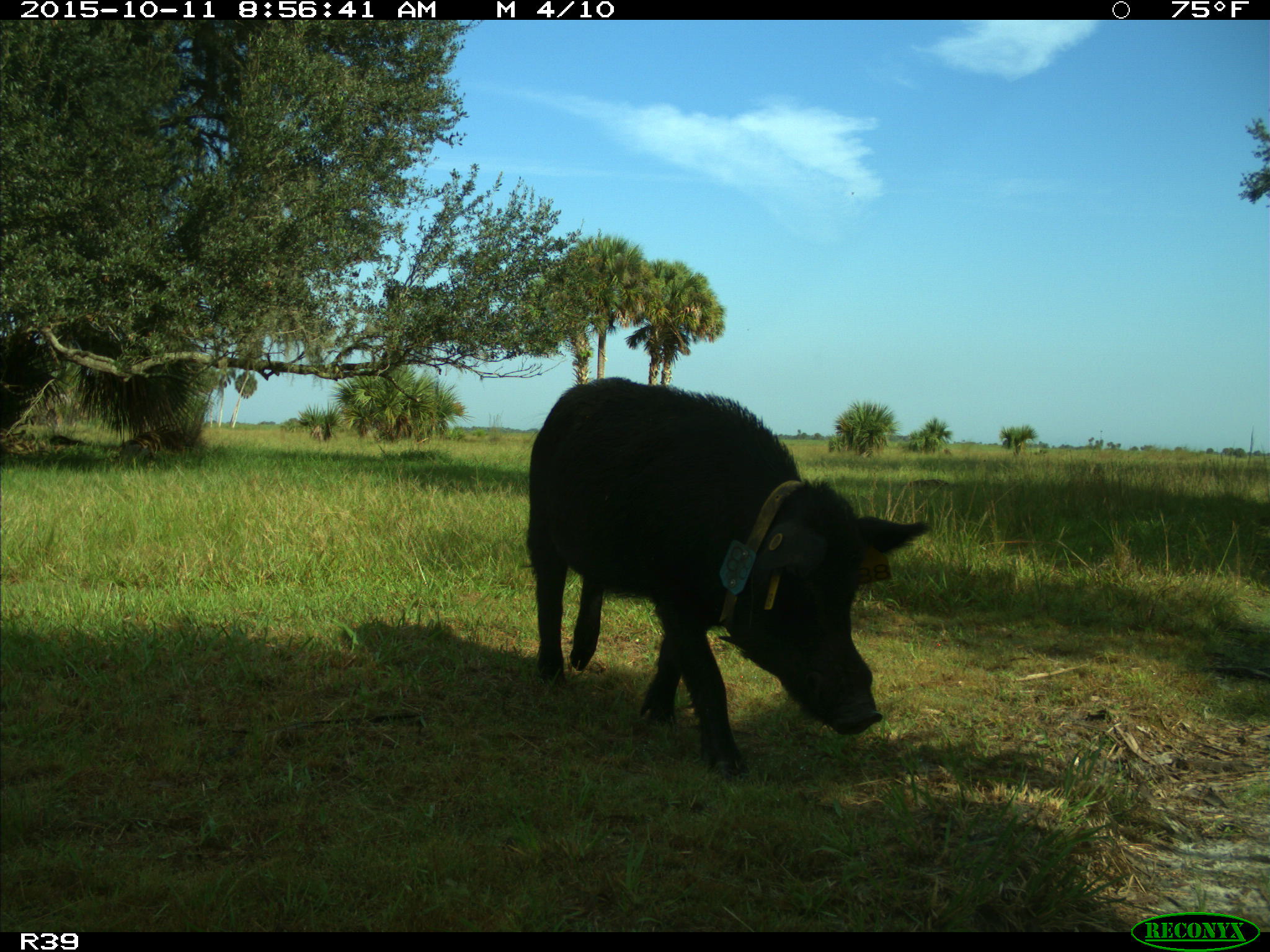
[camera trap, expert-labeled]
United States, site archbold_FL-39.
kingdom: Animalia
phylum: Chordata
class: Mammalia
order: Artiodactyla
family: Suidae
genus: Sus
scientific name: Sus scrofa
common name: wild boar